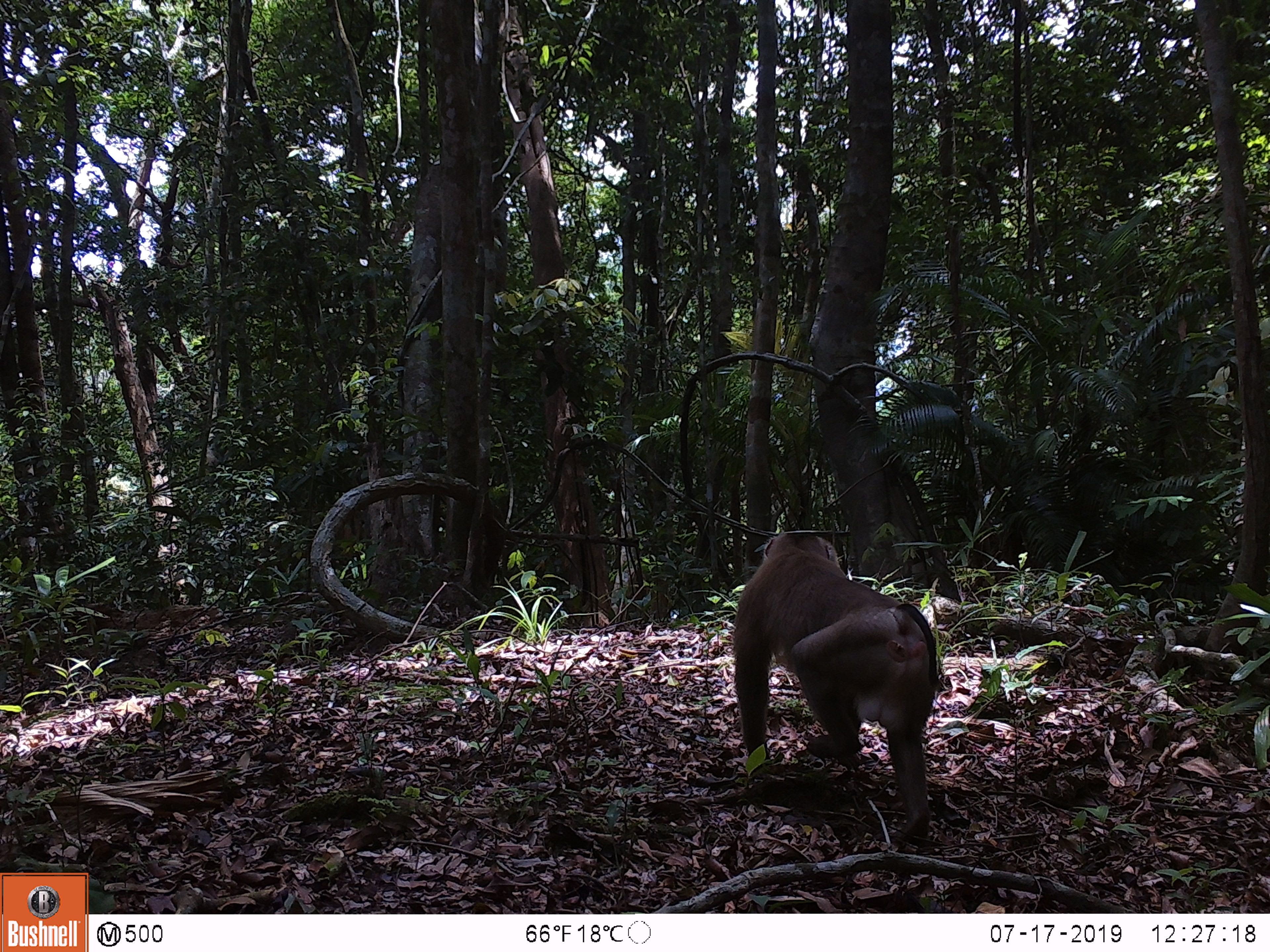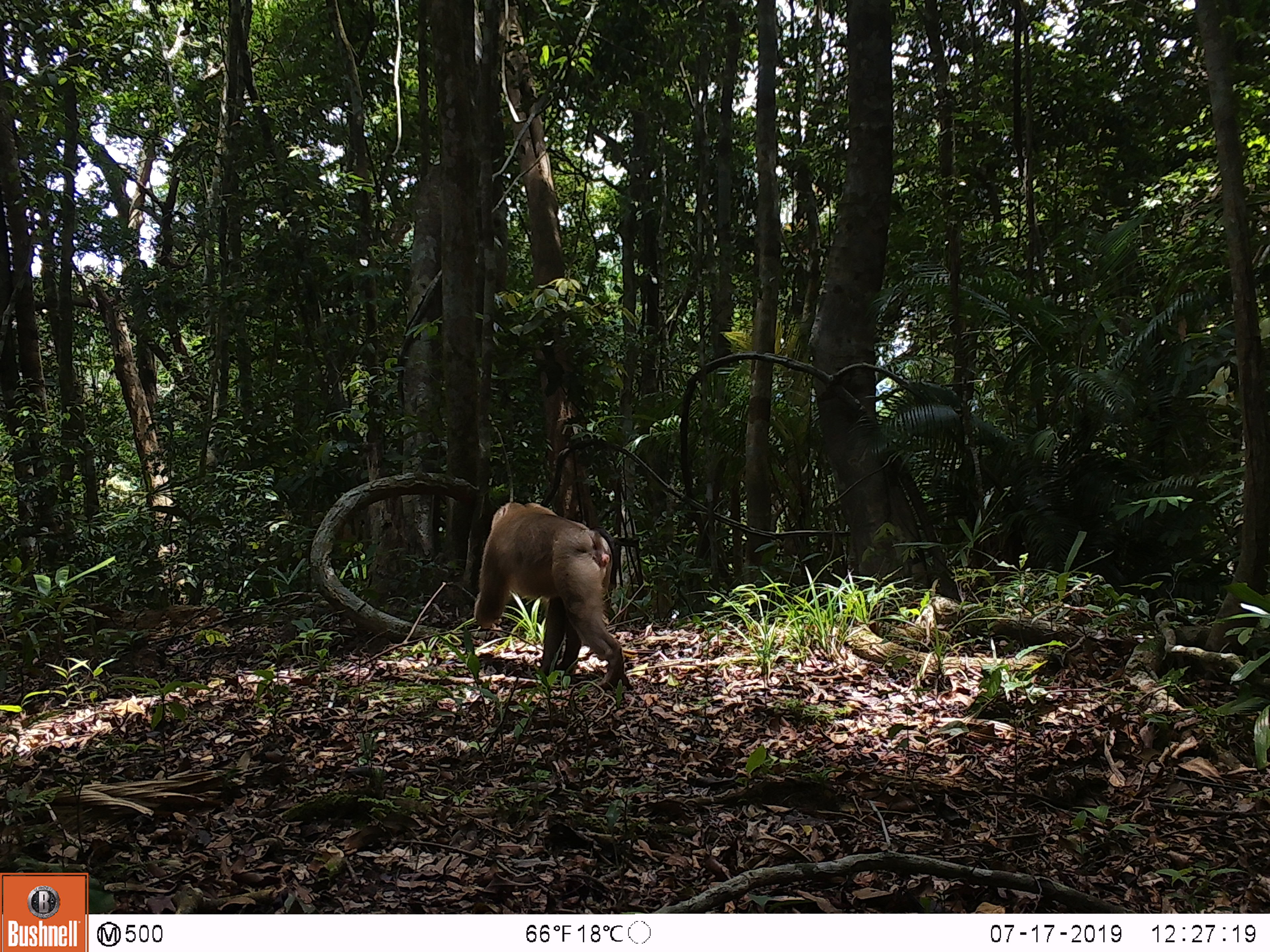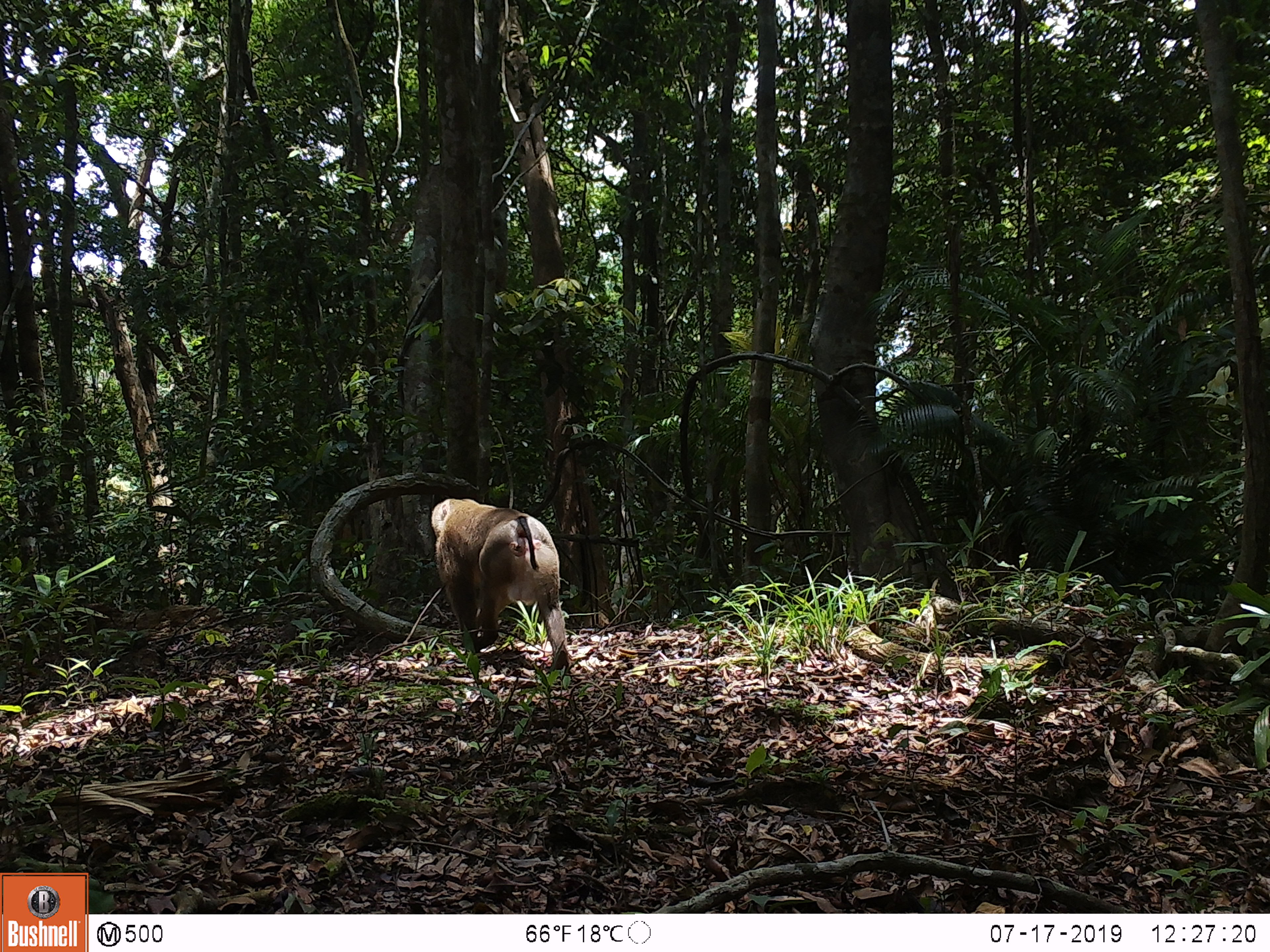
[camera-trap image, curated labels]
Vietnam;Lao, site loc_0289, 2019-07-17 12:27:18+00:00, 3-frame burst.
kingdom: Animalia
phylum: Chordata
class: Mammalia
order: Primates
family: Cercopithecidae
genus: Macaca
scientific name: Macaca nemestrina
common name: pig-tailed macaque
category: pig tailed macaque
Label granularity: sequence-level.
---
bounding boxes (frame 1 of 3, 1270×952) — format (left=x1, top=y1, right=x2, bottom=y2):
pig tailed macaque: (left=730, top=531, right=942, bottom=841)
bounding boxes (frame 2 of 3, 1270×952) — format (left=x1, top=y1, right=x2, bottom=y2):
pig tailed macaque: (left=473, top=502, right=634, bottom=690)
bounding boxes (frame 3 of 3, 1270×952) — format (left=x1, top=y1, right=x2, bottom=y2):
pig tailed macaque: (left=430, top=498, right=571, bottom=674)